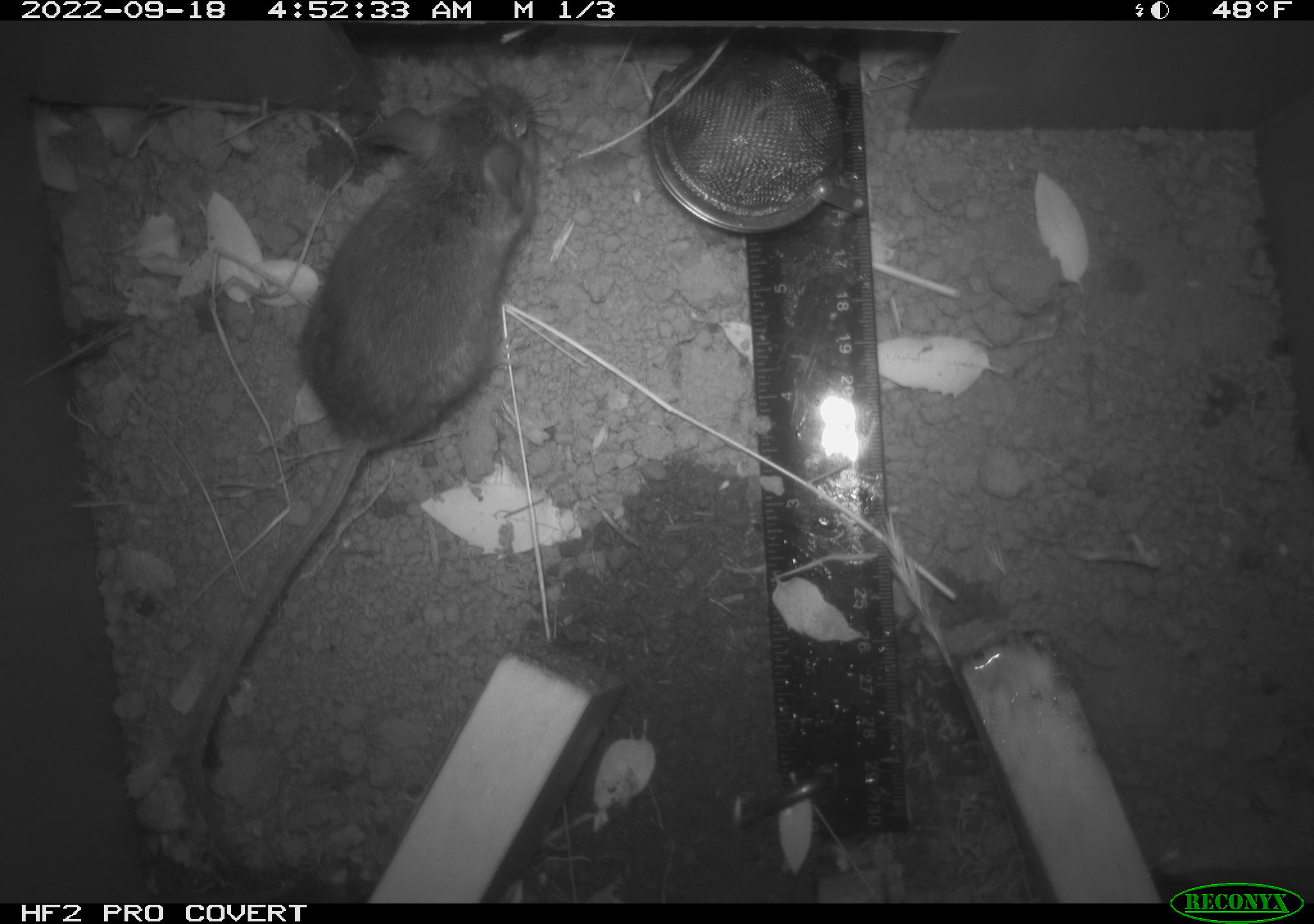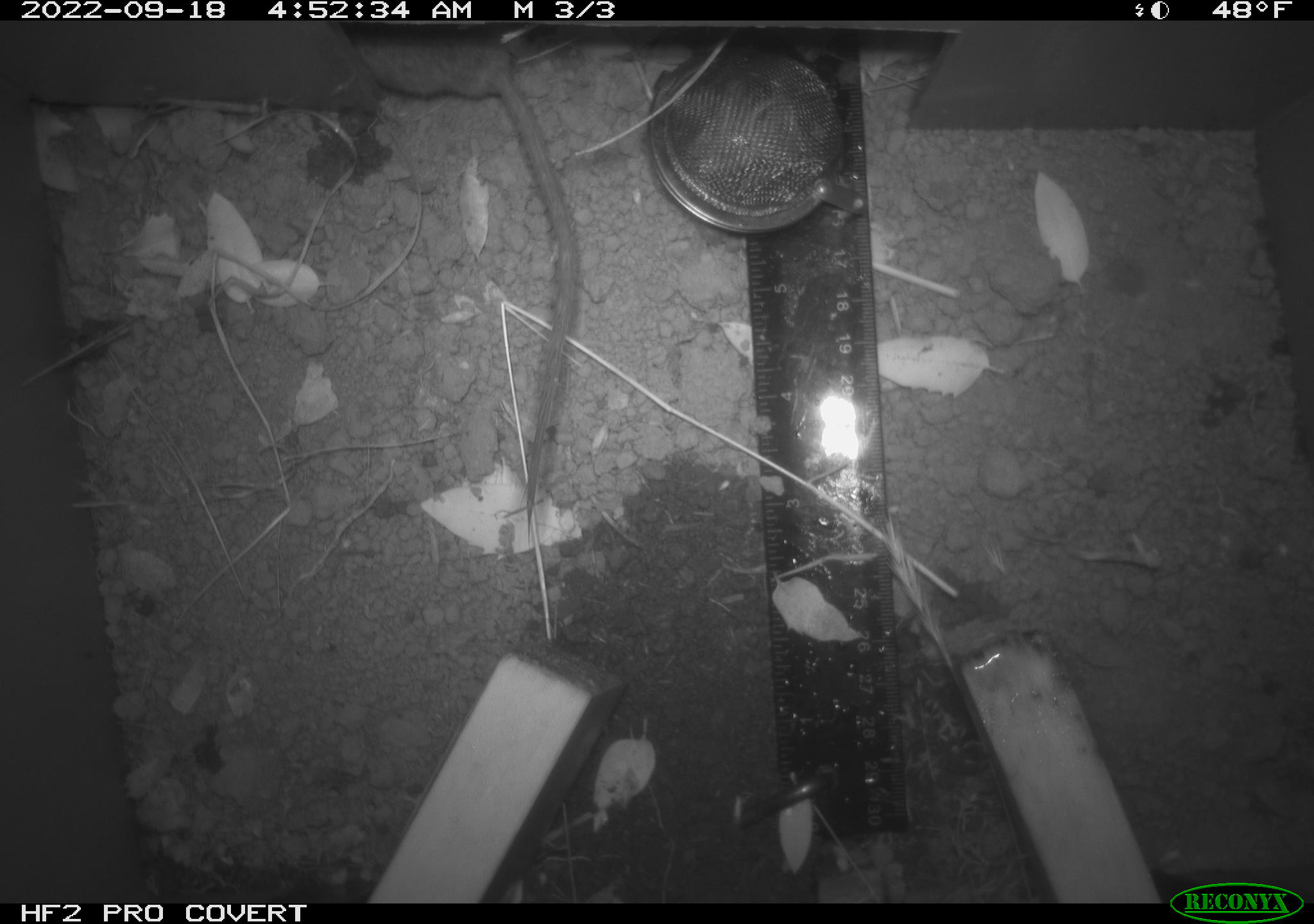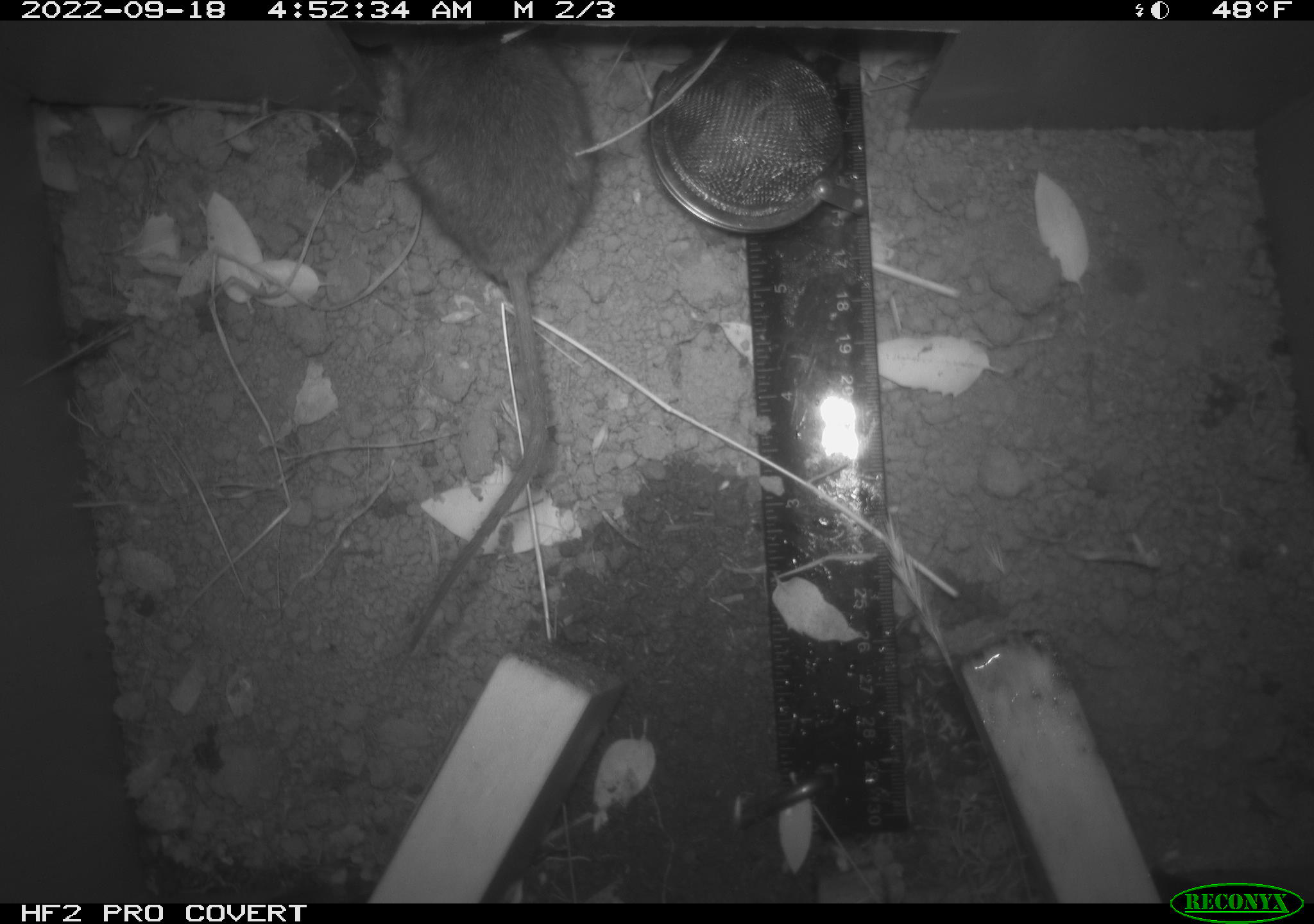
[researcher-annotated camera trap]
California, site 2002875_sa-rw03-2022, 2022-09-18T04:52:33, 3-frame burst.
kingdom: Animalia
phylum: Chordata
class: Mammalia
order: Rodentia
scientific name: Rodentia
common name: mouse species